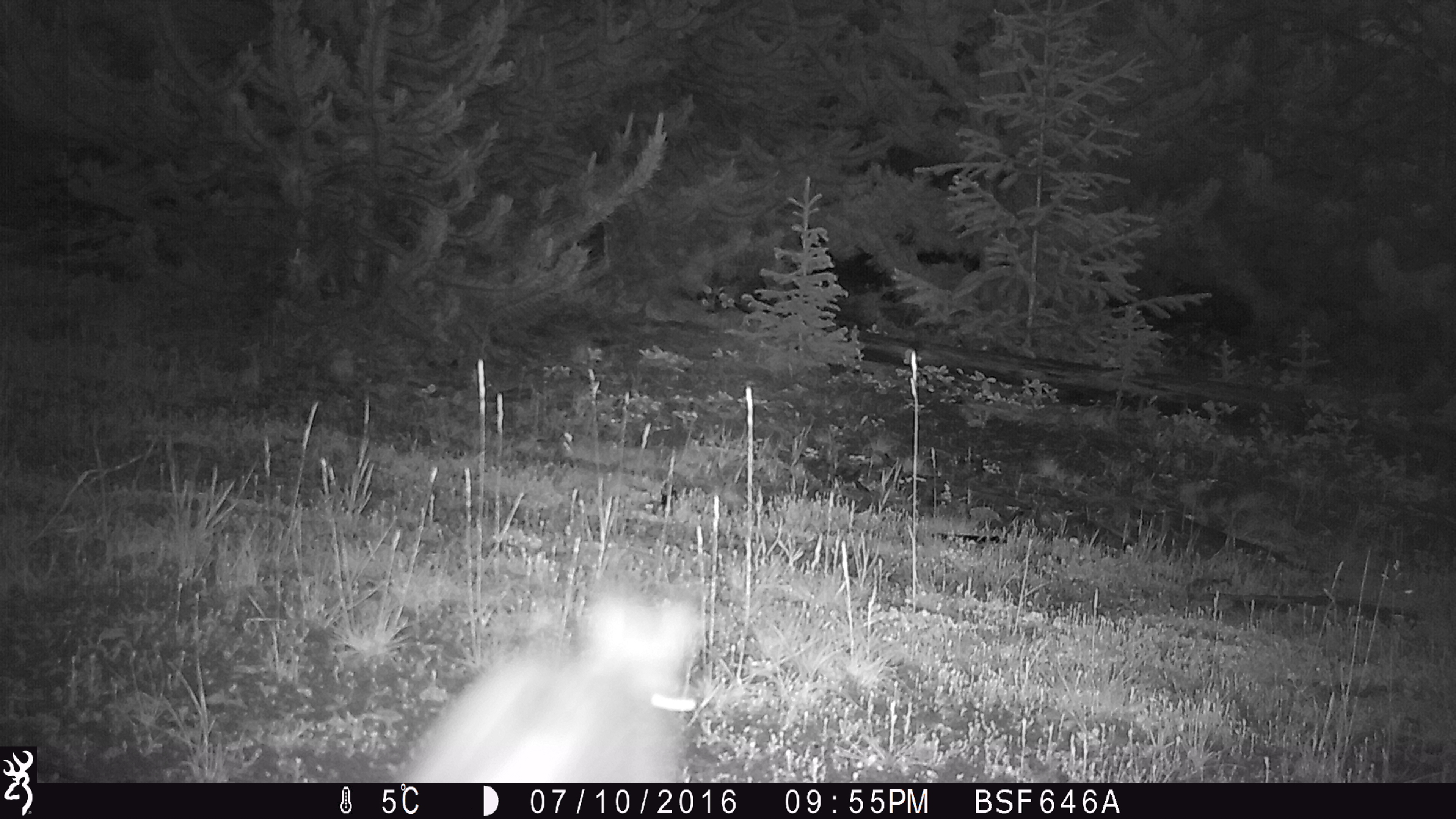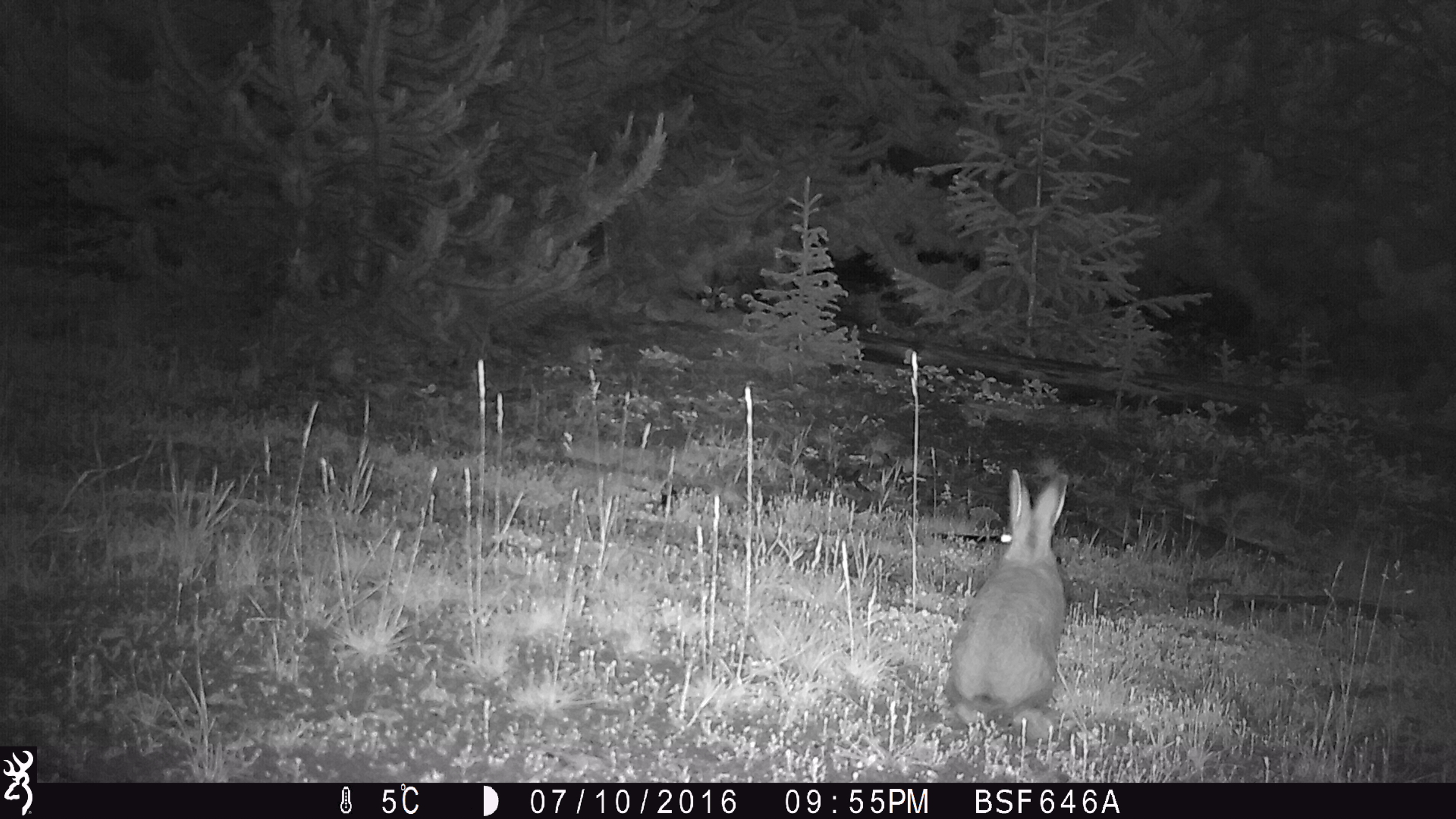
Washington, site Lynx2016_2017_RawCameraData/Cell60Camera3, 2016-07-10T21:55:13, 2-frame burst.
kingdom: Animalia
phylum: Chordata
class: Mammalia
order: Lagomorpha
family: Leporidae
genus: Lepus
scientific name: Lepus americanus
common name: snowshoe hare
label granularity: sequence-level